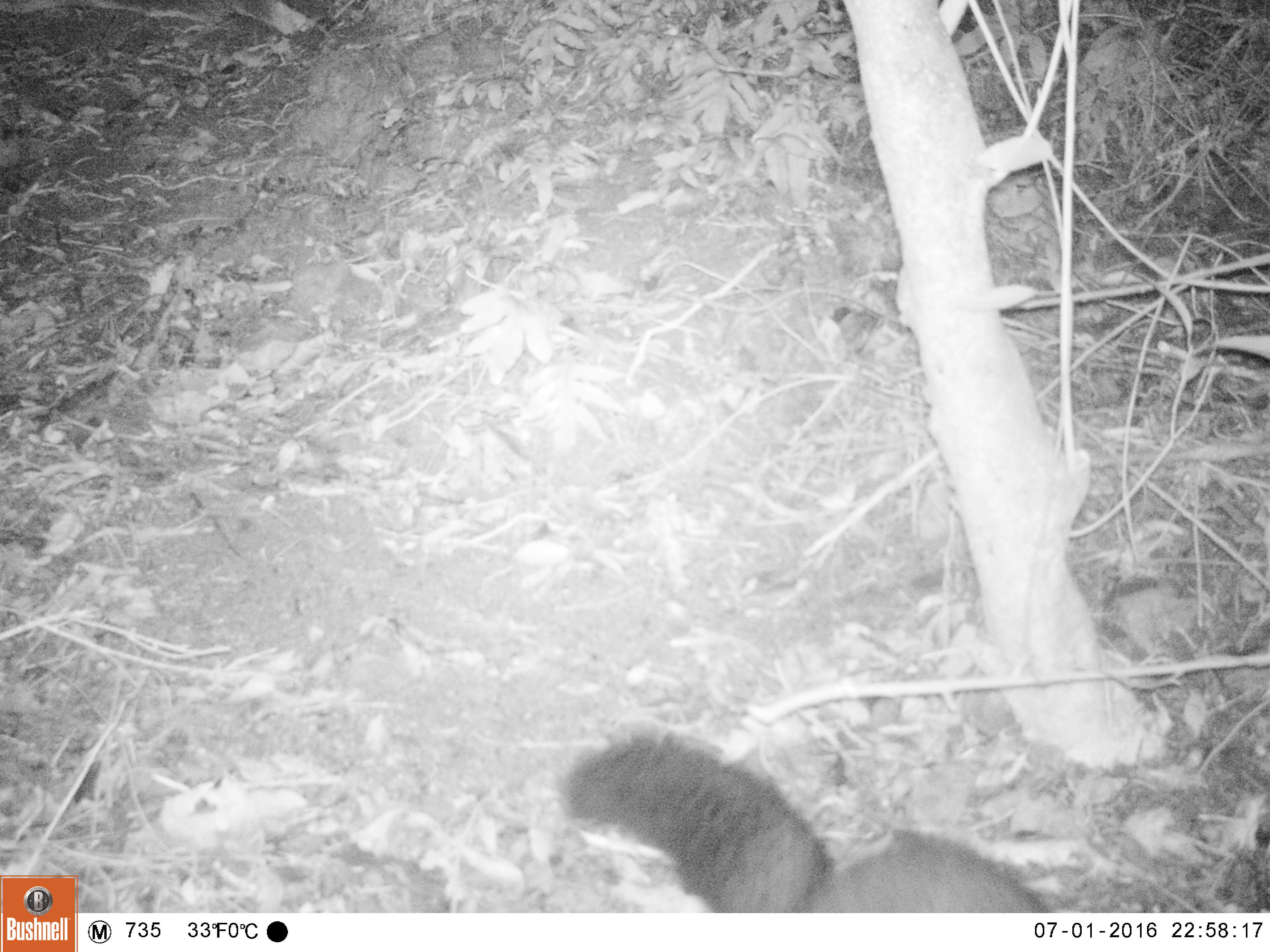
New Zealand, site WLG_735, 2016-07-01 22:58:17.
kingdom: Animalia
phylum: Chordata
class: Mammalia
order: Diprotodontia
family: Phalangeridae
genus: Trichosurus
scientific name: Trichosurus vulpecula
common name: common brushtail possum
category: possum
Possum (common brushtail possum) (Trichosurus vulpecula).